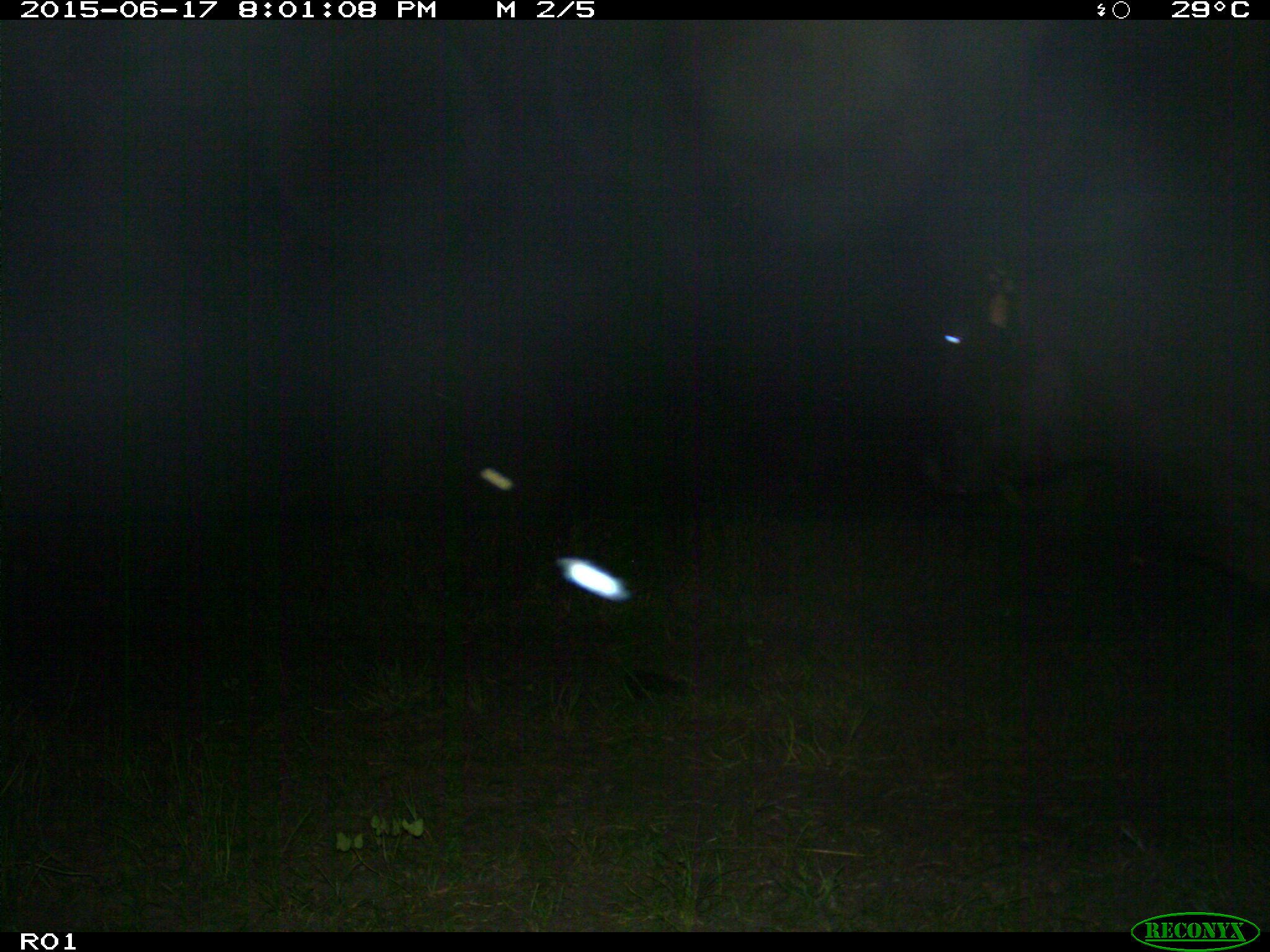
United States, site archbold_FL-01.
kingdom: Animalia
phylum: Chordata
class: Mammalia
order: Artiodactyla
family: Bovidae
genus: Bos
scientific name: Bos taurus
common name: domestic cow